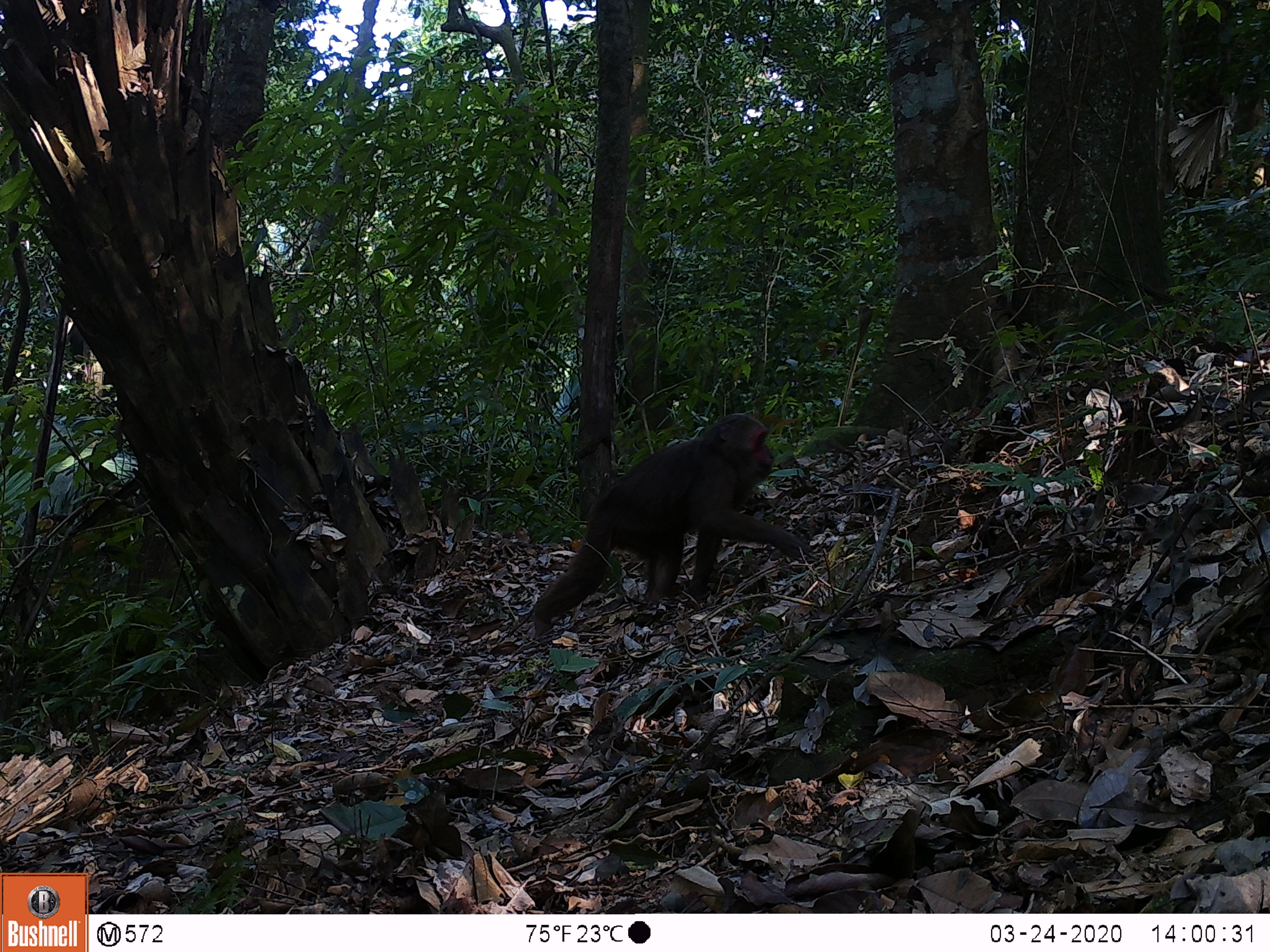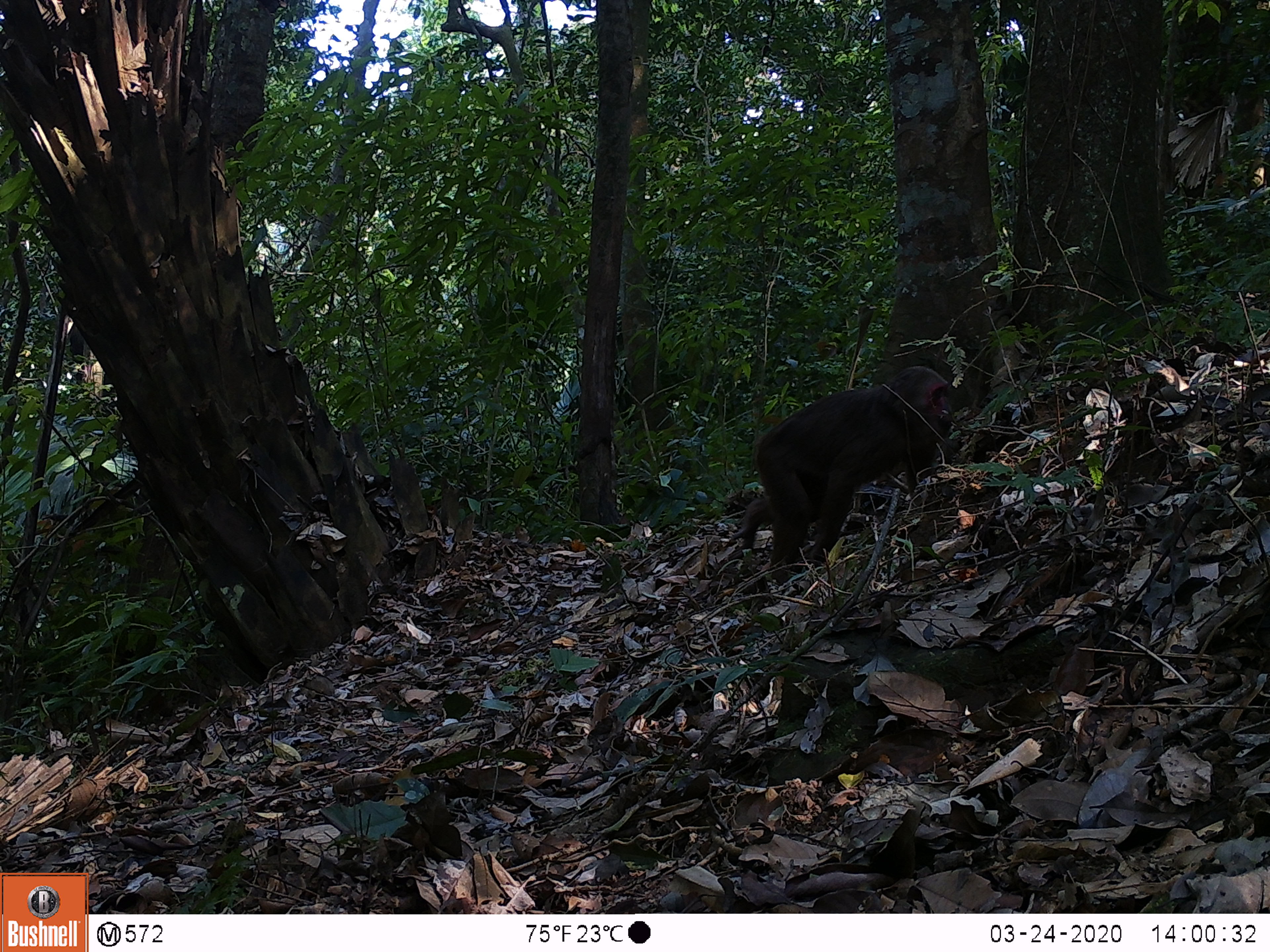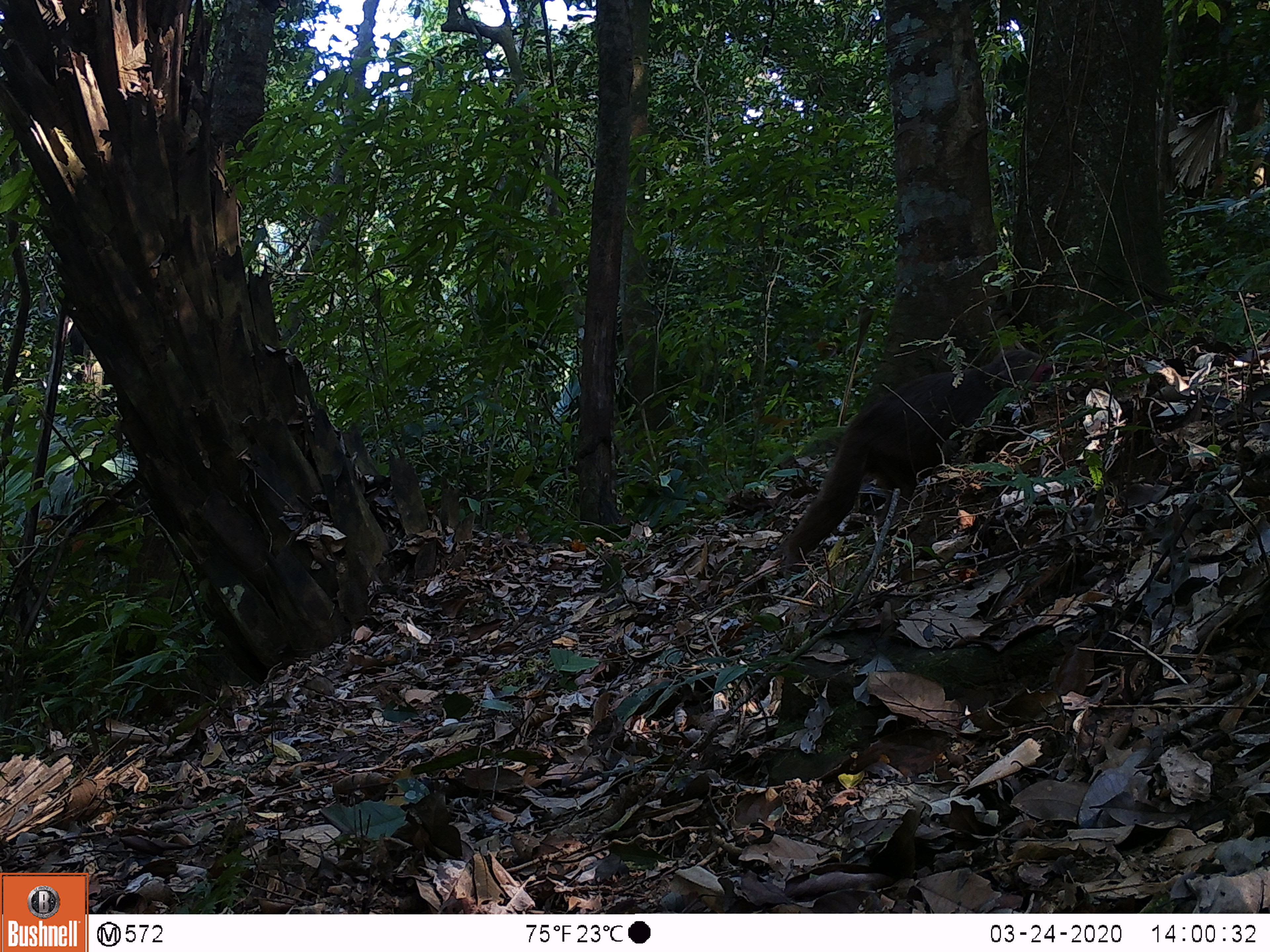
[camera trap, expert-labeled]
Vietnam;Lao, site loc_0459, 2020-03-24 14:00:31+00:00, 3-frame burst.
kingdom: Animalia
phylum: Chordata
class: Mammalia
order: Primates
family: Cercopithecidae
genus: Macaca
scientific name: Macaca arctoides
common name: stump-tailed macaque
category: stump tailed macaque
Stump tailed macaque (stump-tailed macaque) (Macaca arctoides). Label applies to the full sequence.